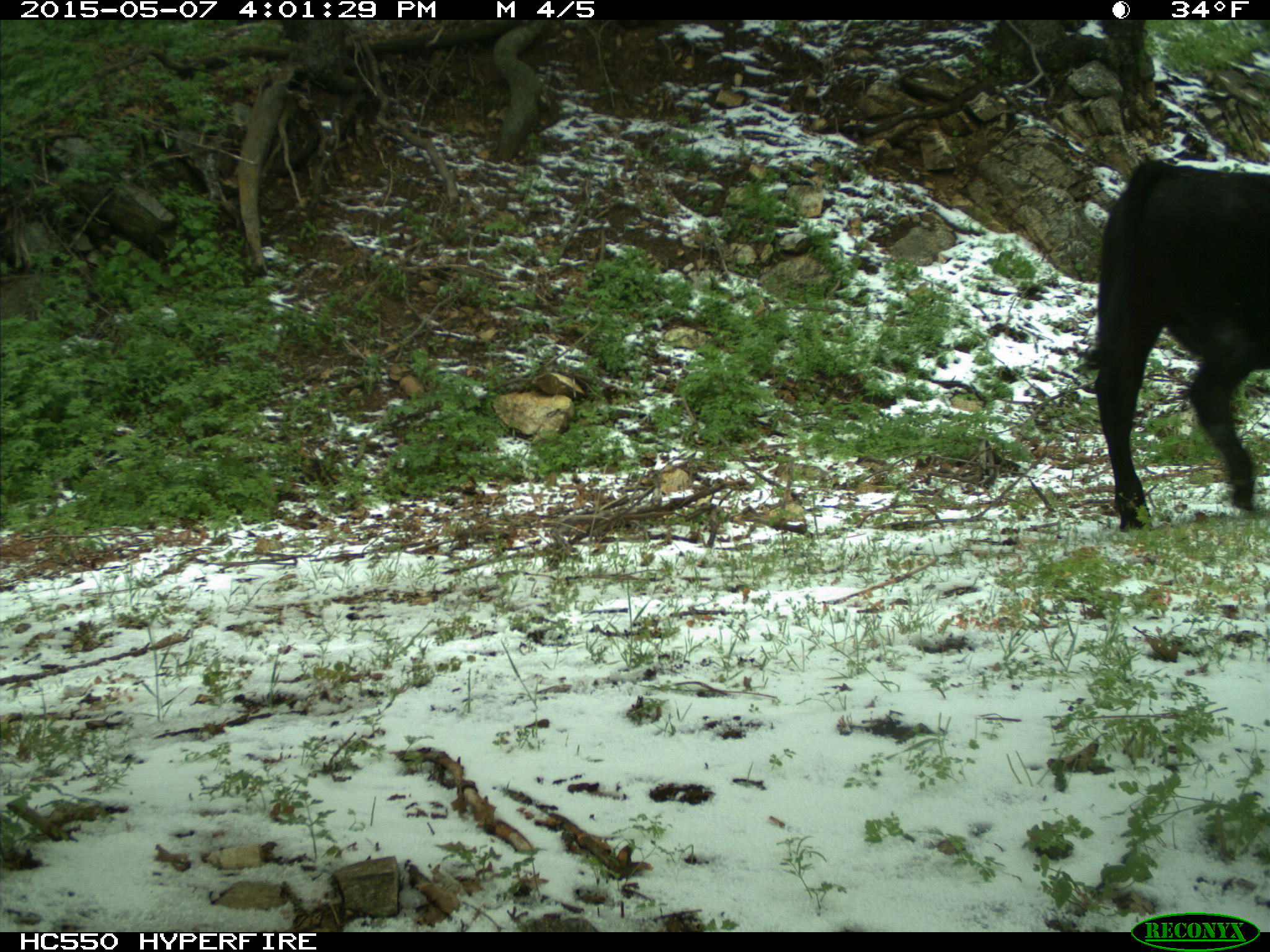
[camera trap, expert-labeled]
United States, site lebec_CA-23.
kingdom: Animalia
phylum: Chordata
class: Mammalia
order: Artiodactyla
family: Bovidae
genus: Bos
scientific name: Bos taurus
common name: domestic cow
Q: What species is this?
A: Bos taurus (domestic cow).